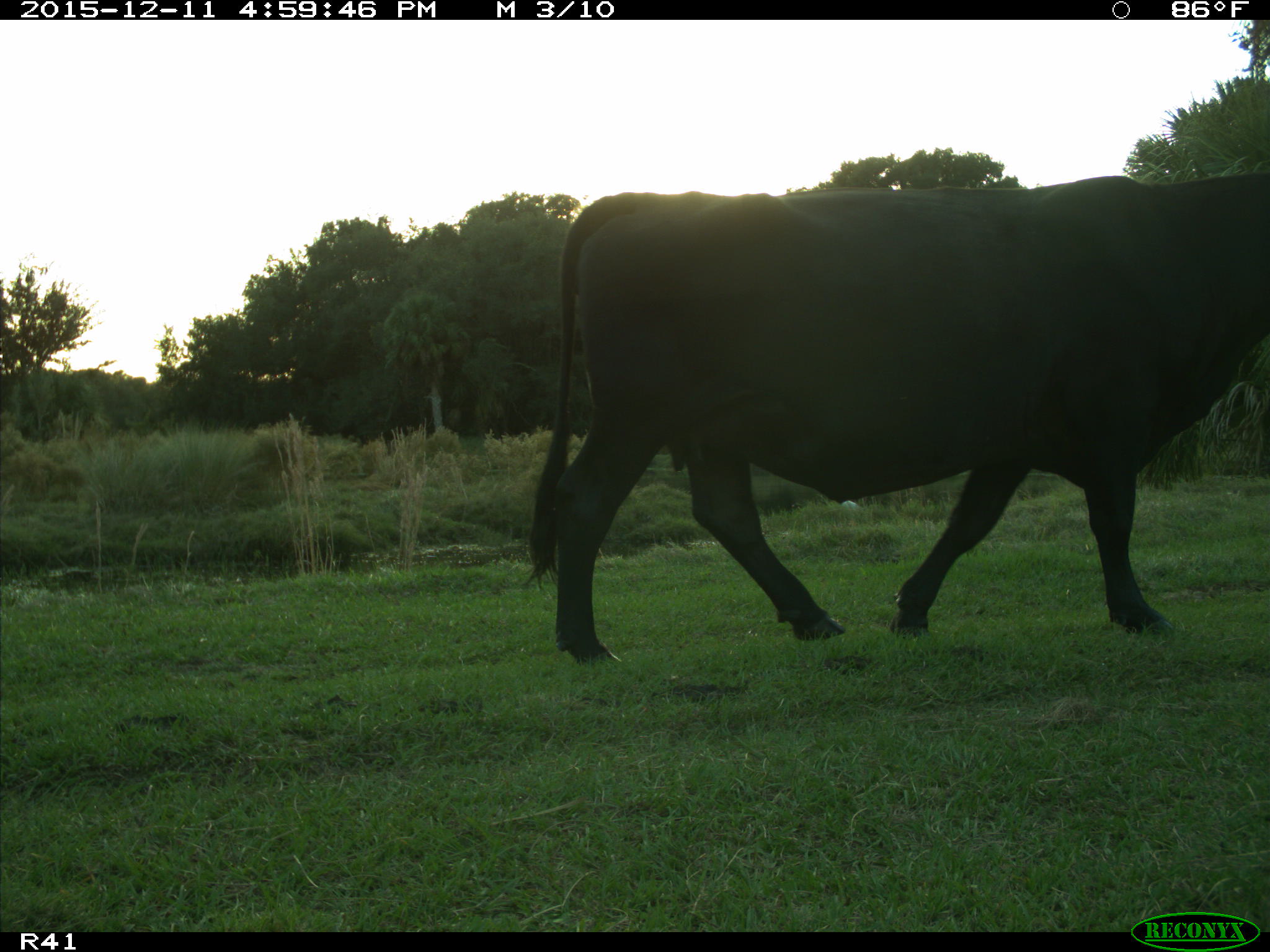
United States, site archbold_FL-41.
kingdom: Animalia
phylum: Chordata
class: Mammalia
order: Artiodactyla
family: Bovidae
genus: Bos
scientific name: Bos taurus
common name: domestic cow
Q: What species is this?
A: Bos taurus (domestic cow).